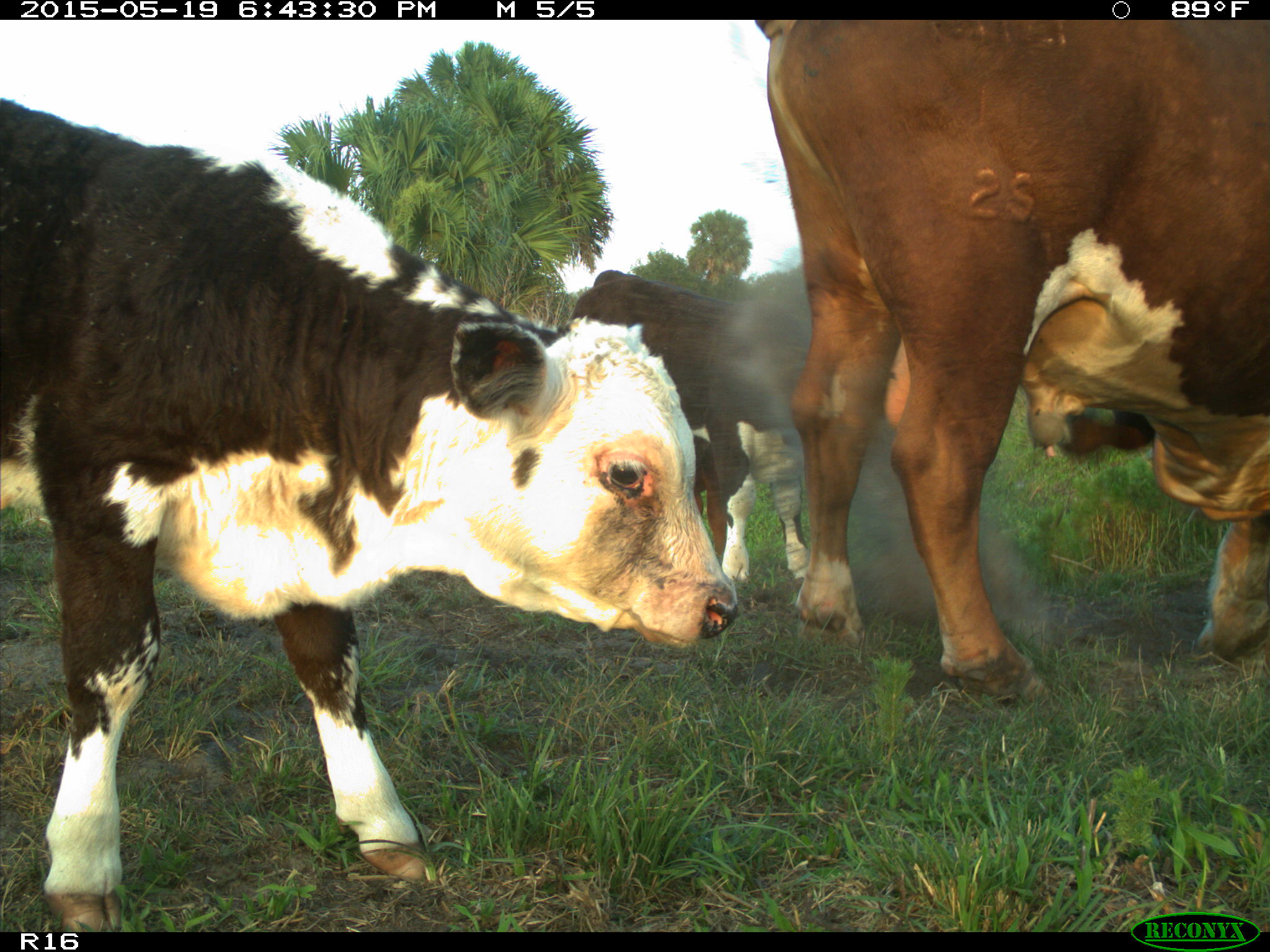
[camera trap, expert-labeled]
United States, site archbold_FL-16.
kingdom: Animalia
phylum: Chordata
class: Mammalia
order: Artiodactyla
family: Bovidae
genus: Bos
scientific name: Bos taurus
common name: domestic cow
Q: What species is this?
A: Bos taurus (domestic cow).